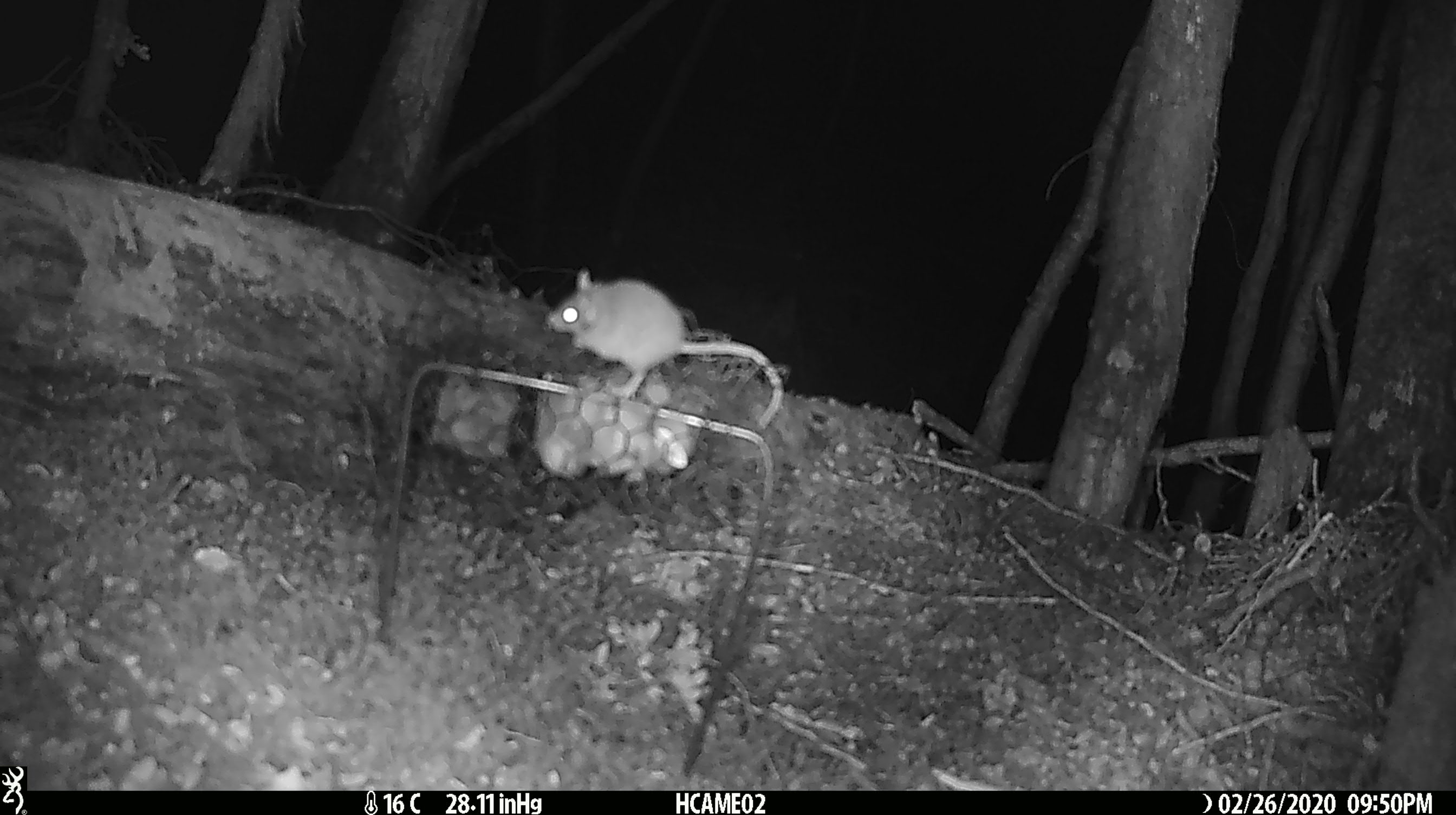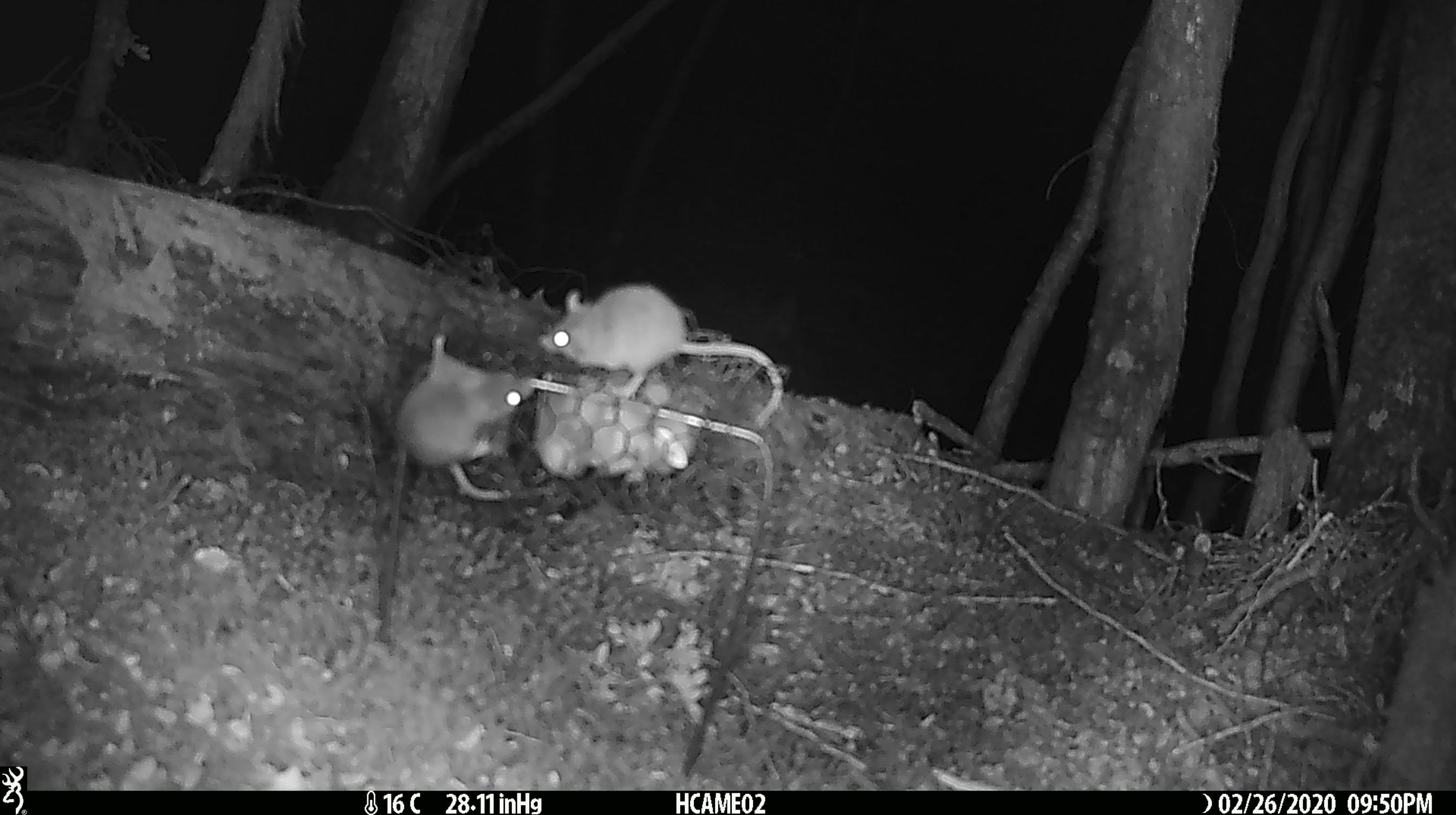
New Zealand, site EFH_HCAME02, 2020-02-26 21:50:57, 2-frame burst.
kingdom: Animalia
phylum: Chordata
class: Mammalia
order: Rodentia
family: Muridae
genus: Mus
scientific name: Mus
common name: mouse